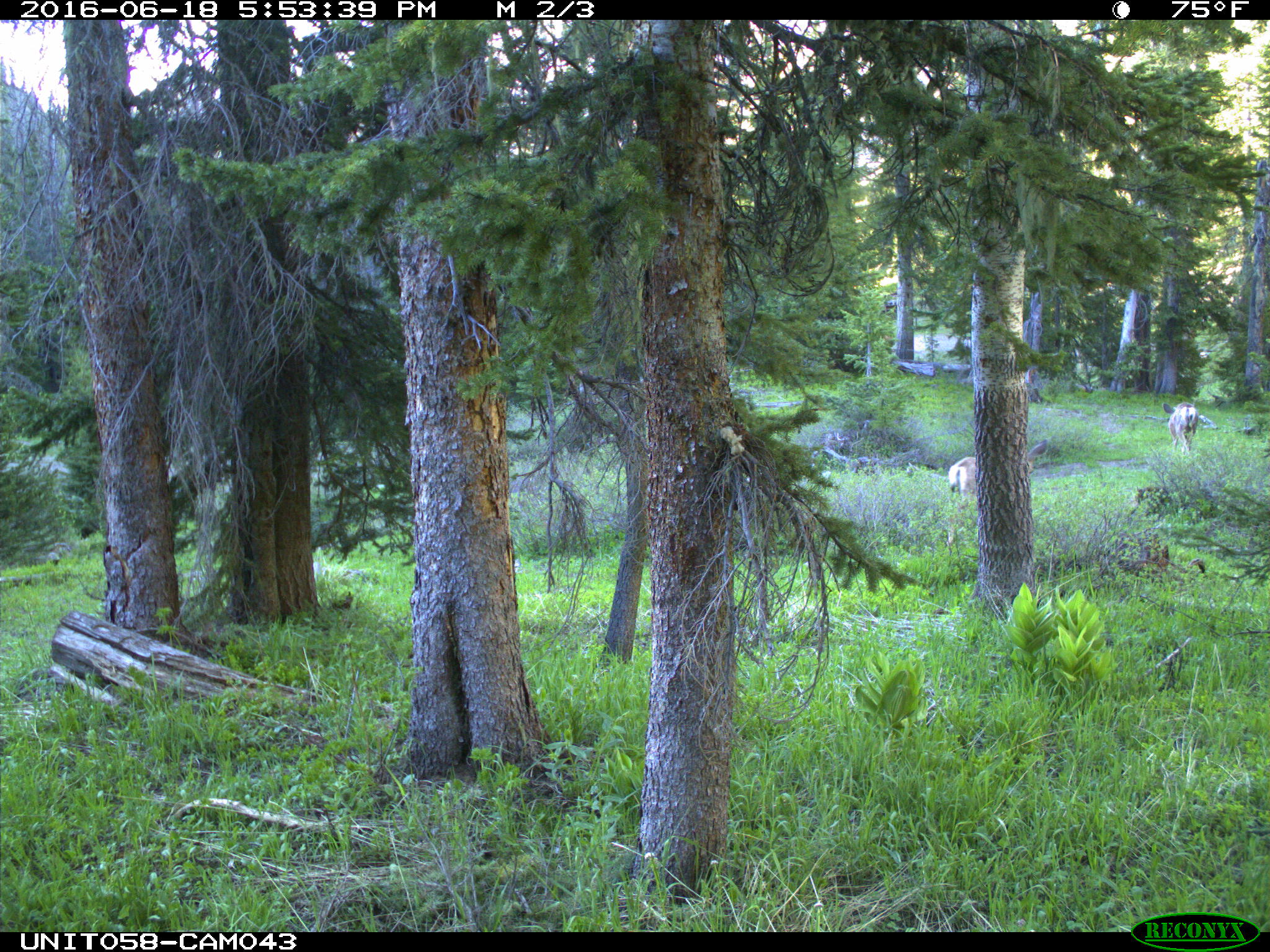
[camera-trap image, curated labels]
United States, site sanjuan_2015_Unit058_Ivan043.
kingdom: Animalia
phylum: Chordata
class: Mammalia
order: Artiodactyla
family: Cervidae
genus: Odocoileus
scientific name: Odocoileus hemionus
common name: mule deer